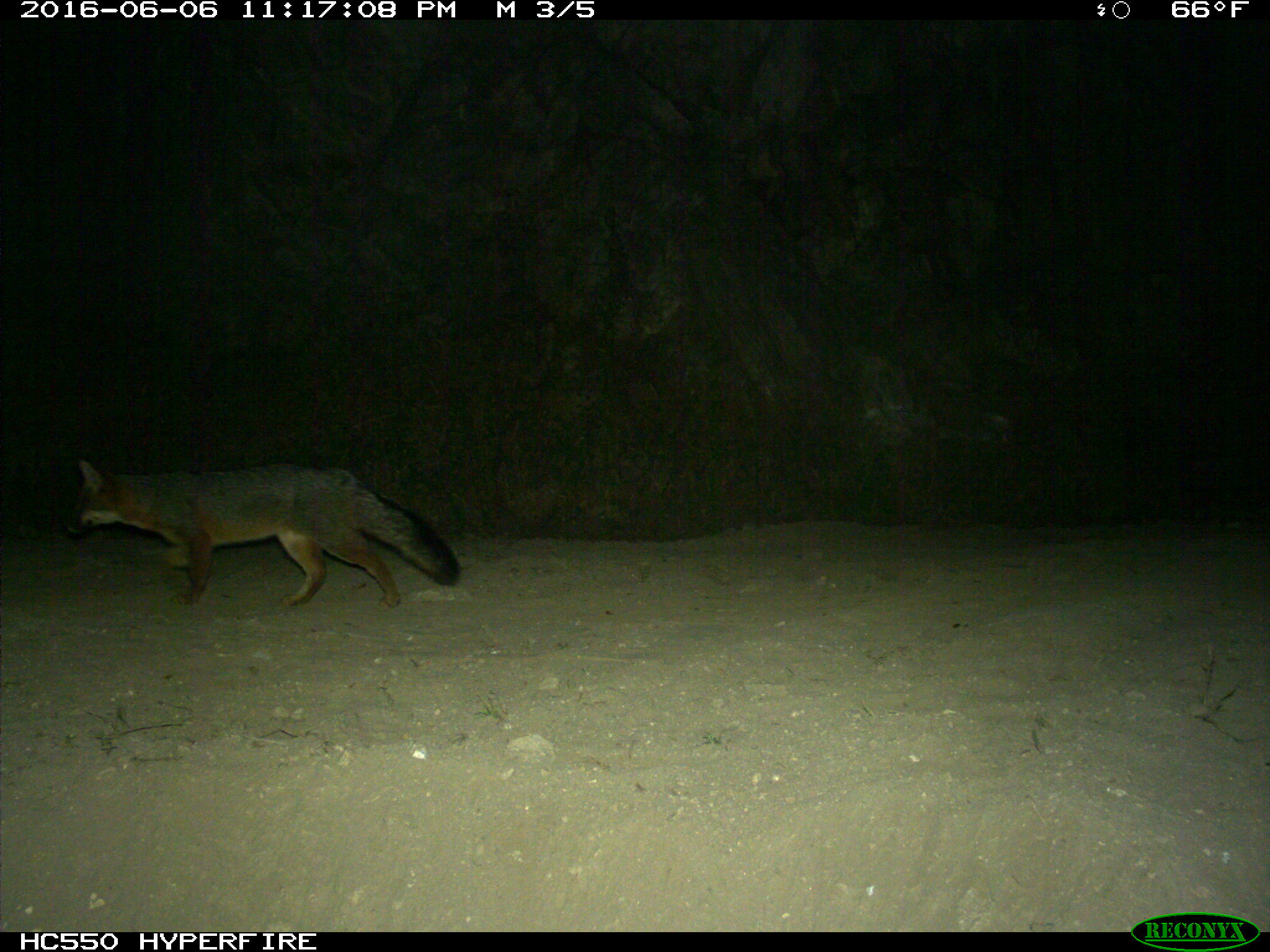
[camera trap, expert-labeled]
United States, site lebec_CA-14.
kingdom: Animalia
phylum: Chordata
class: Mammalia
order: Carnivora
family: Canidae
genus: Urocyon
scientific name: Urocyon cinereoargenteus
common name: gray fox